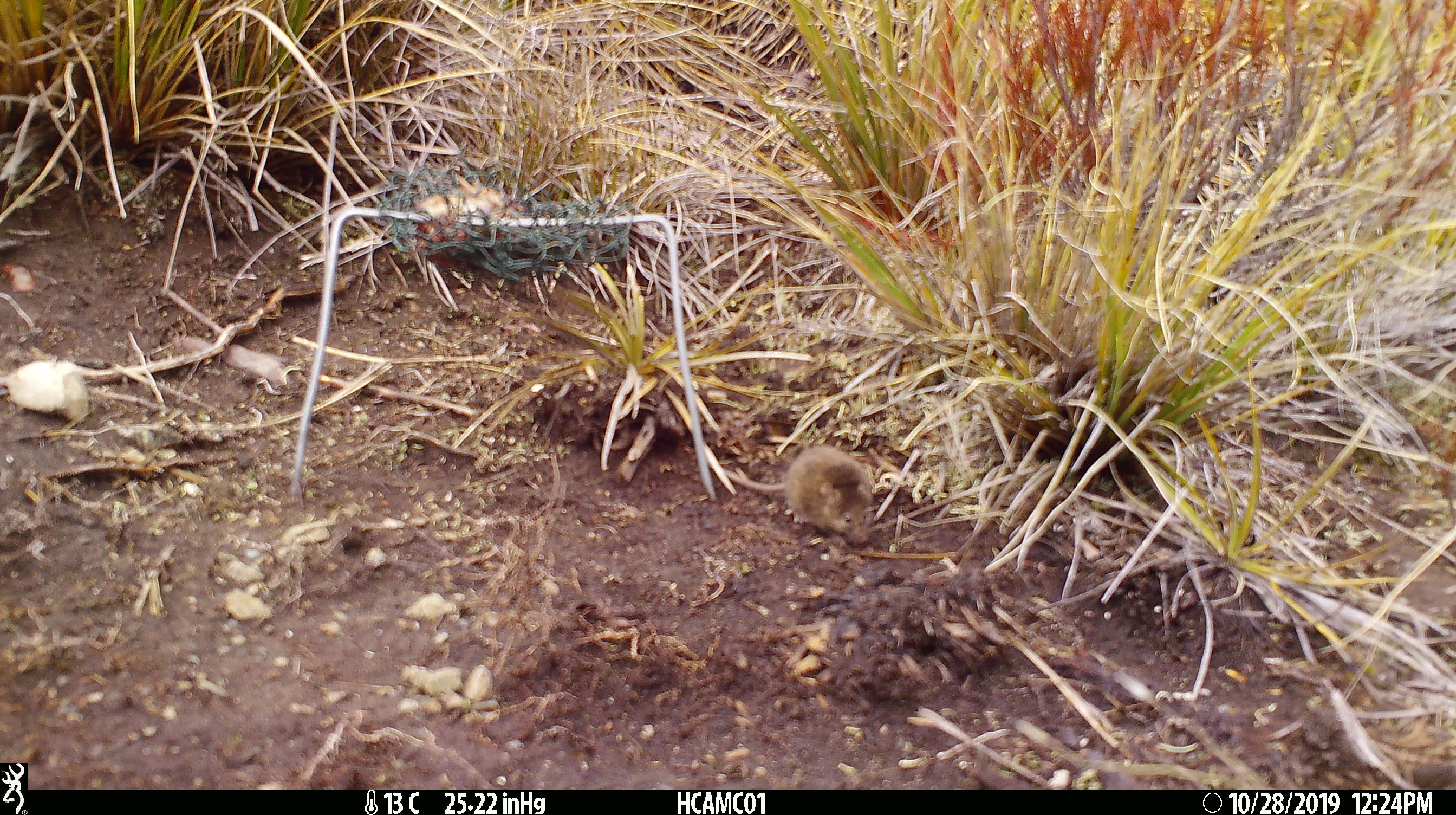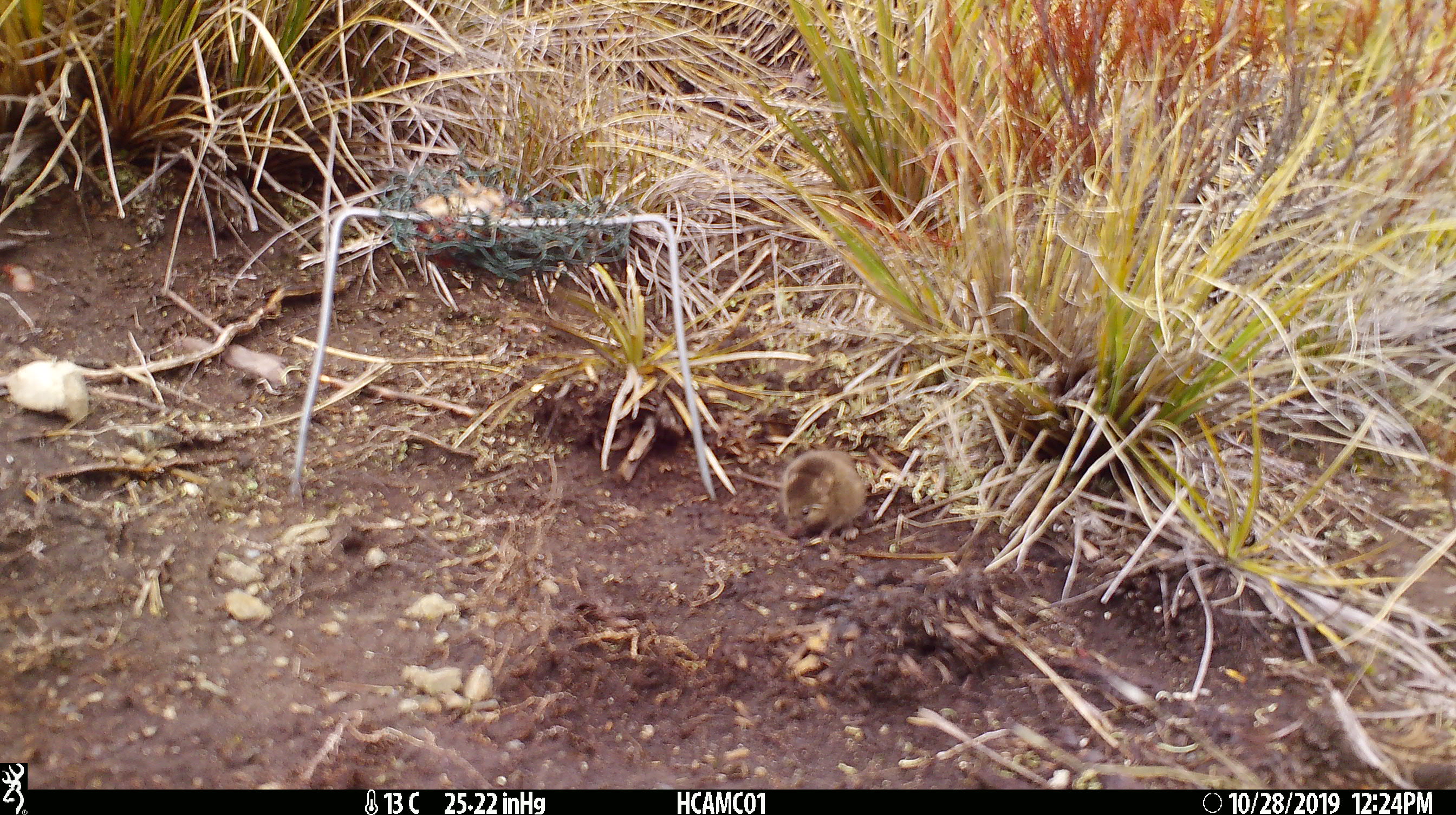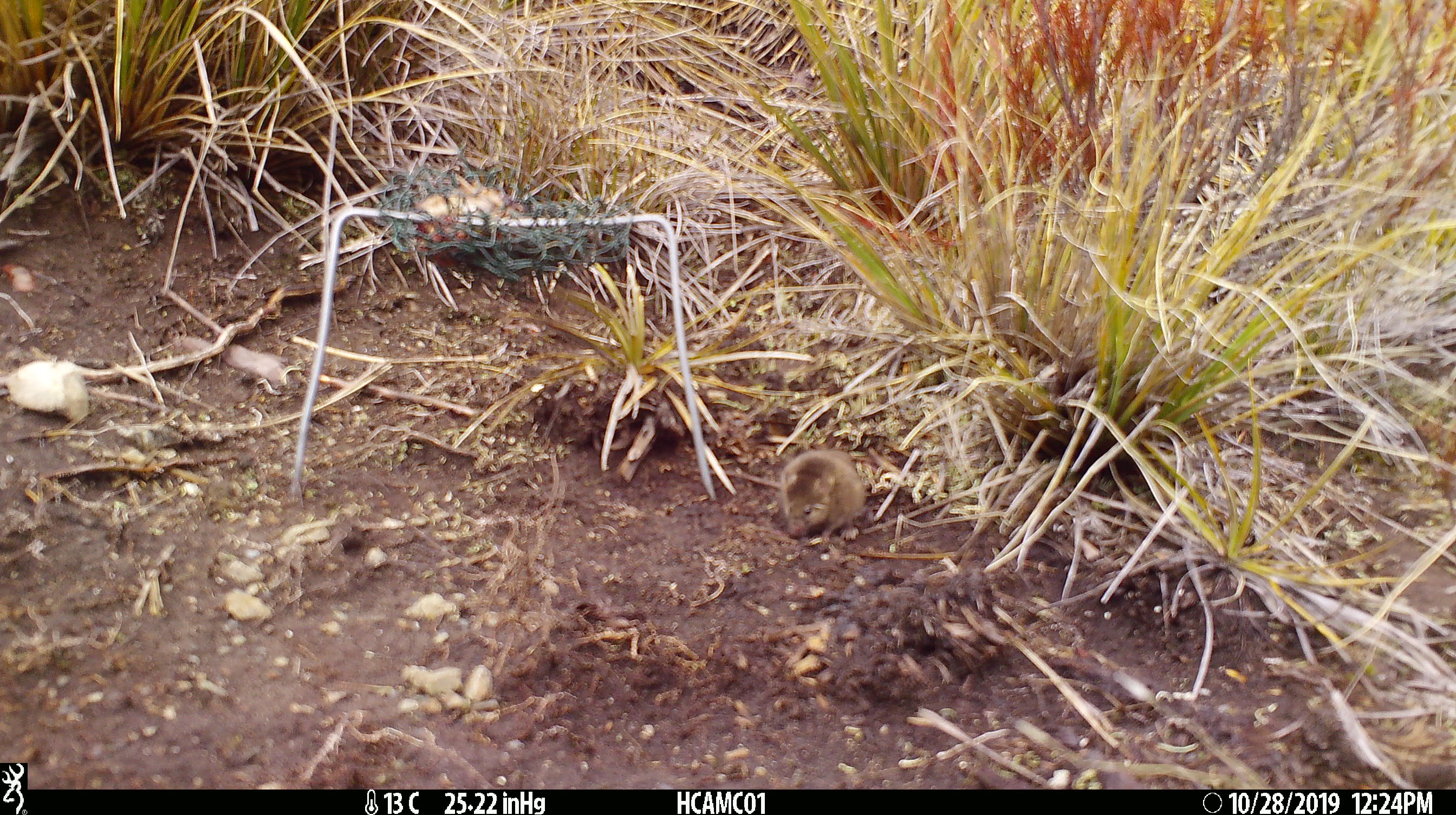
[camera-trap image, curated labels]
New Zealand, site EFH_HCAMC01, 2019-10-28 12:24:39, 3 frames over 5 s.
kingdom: Animalia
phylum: Chordata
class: Mammalia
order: Rodentia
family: Muridae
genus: Mus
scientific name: Mus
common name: mouse